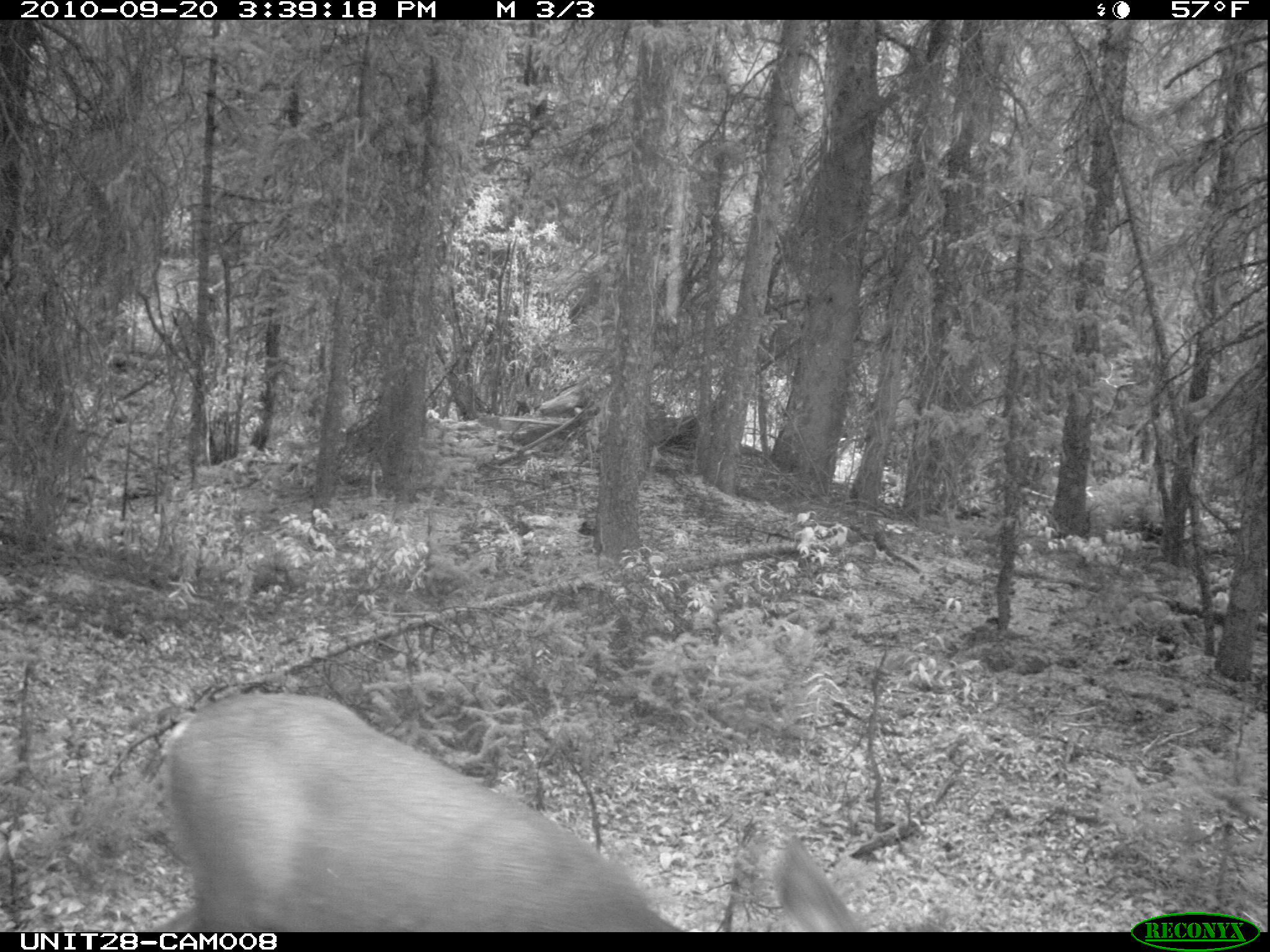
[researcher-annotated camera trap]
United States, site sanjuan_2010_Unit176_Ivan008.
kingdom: Animalia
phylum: Chordata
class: Mammalia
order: Artiodactyla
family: Cervidae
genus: Odocoileus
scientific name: Odocoileus hemionus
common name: mule deer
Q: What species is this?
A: Odocoileus hemionus (mule deer).